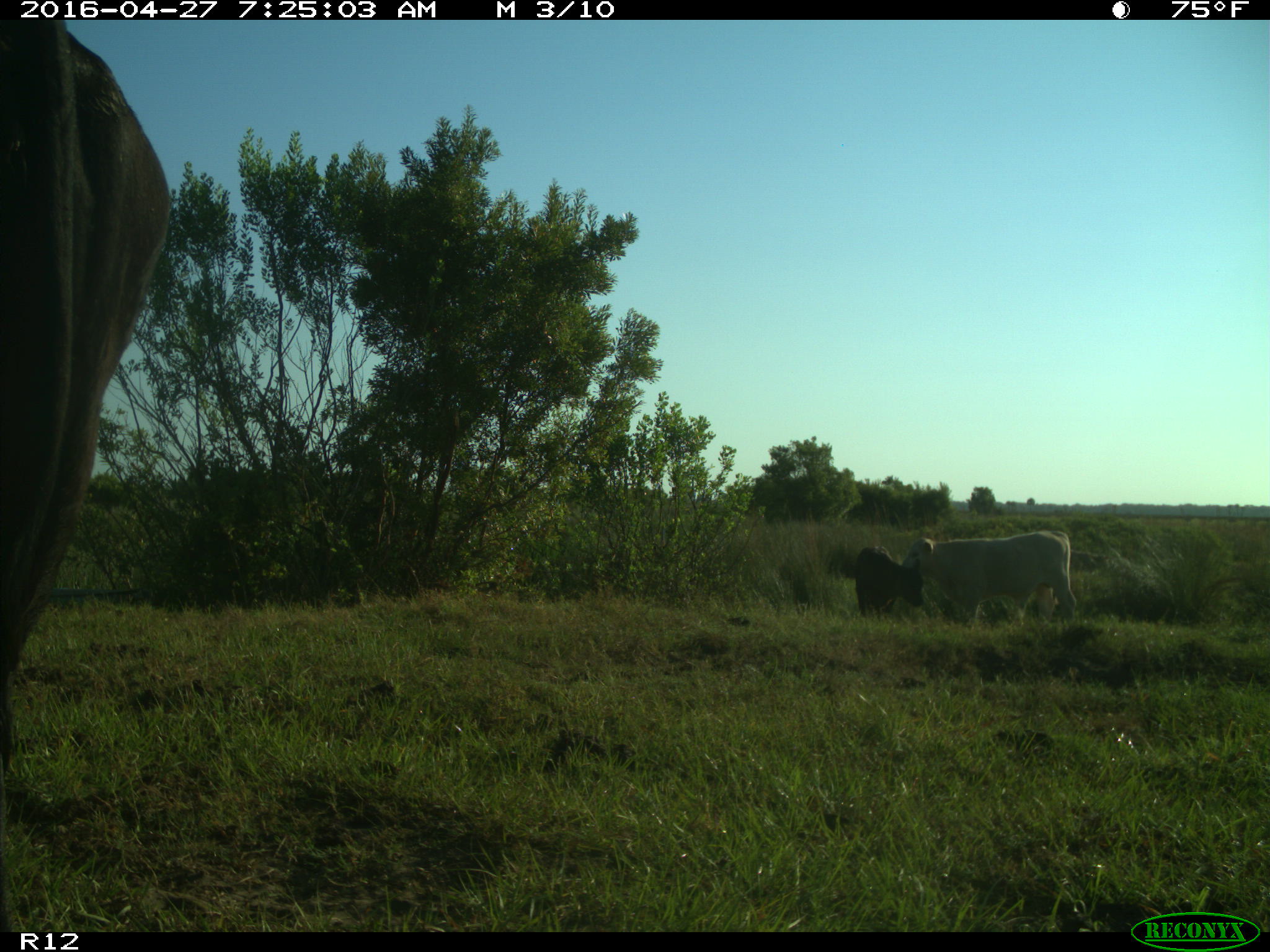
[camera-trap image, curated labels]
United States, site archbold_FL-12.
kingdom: Animalia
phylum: Chordata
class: Mammalia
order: Artiodactyla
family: Bovidae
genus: Bos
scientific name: Bos taurus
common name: domestic cow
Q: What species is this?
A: Bos taurus (domestic cow).